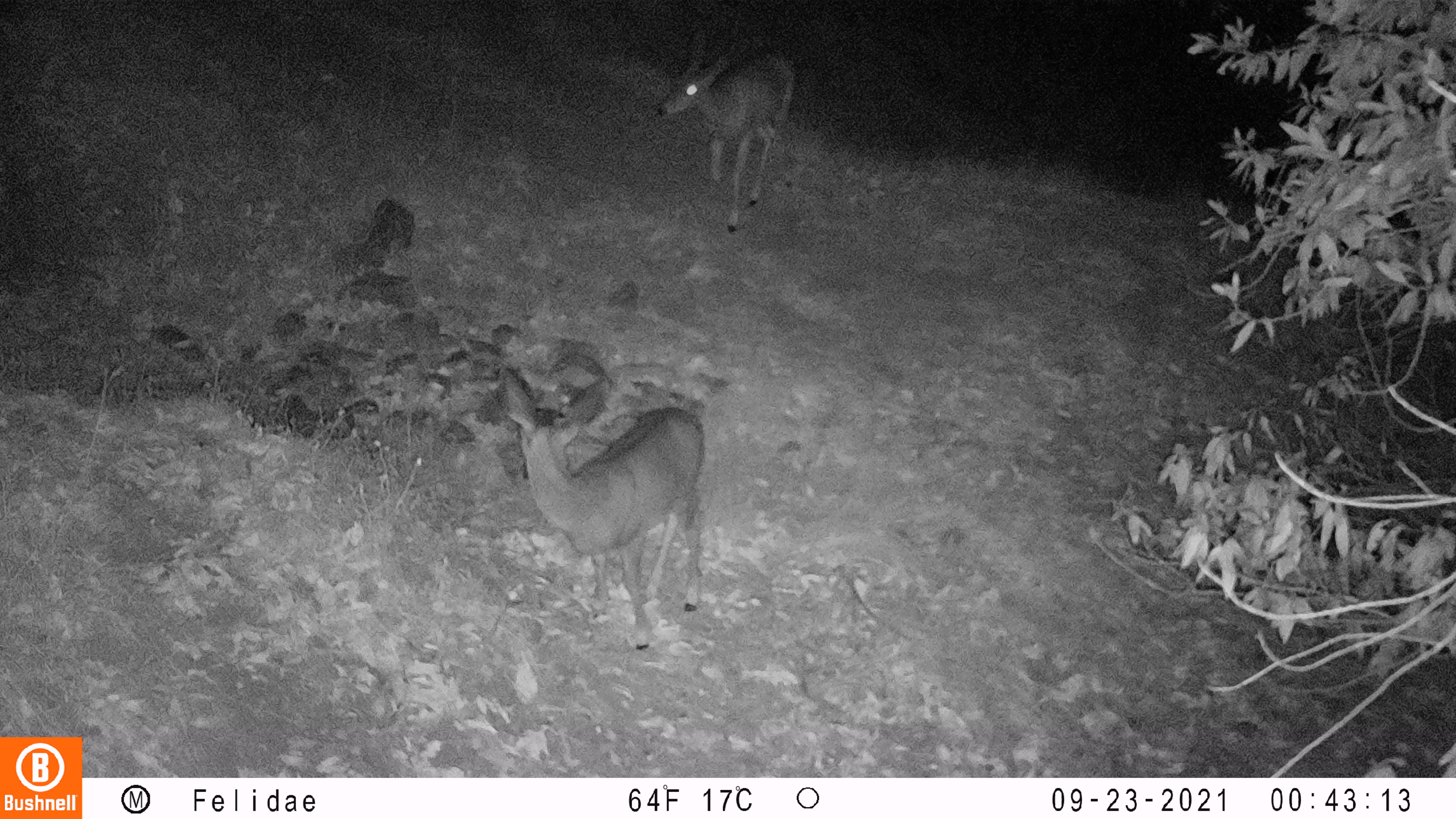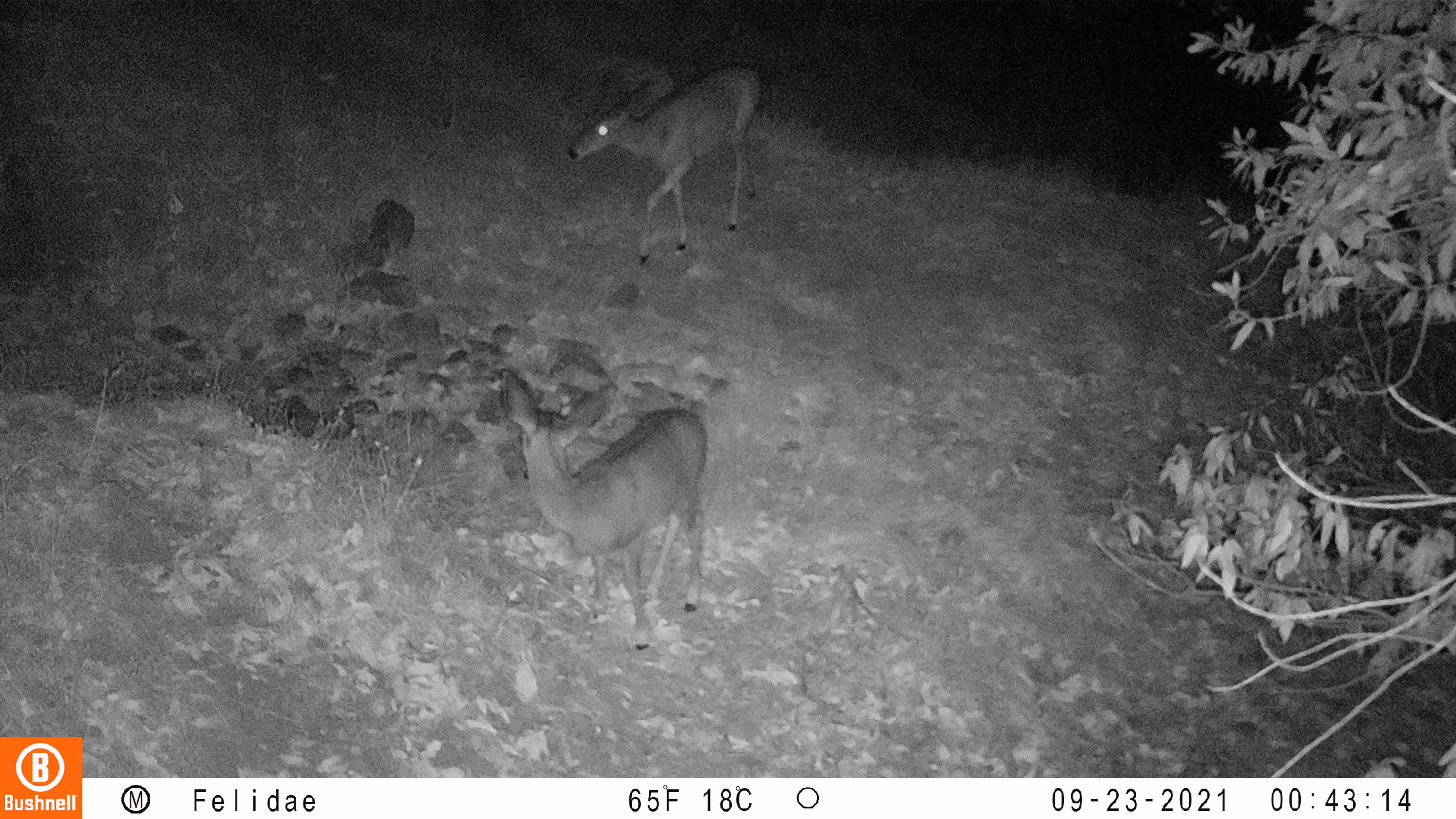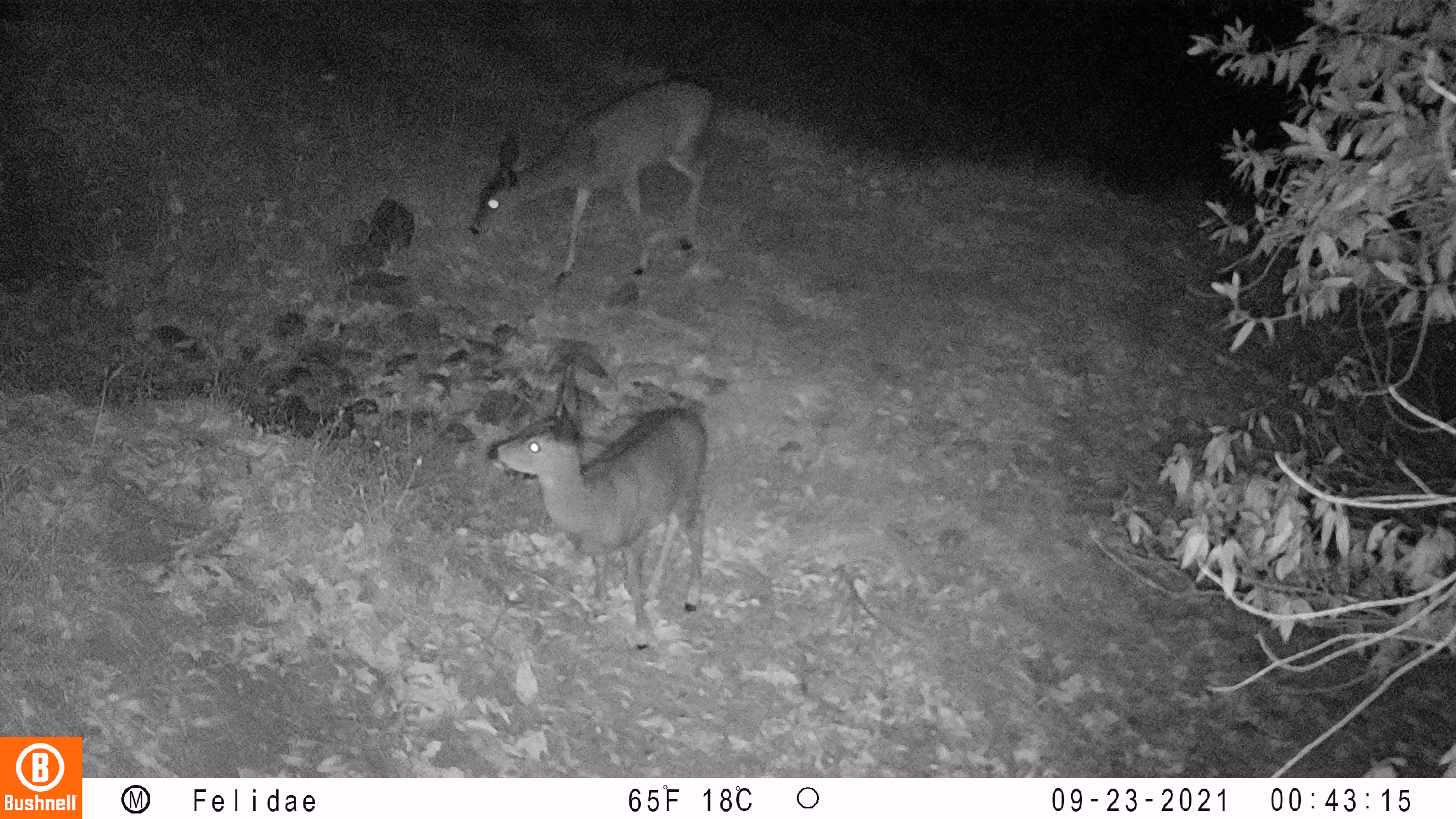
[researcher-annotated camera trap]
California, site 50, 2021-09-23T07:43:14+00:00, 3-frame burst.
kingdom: Animalia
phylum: Chordata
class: Mammalia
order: Artiodactyla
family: Cervidae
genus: Odocoileus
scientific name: Odocoileus hemionus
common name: mule deer